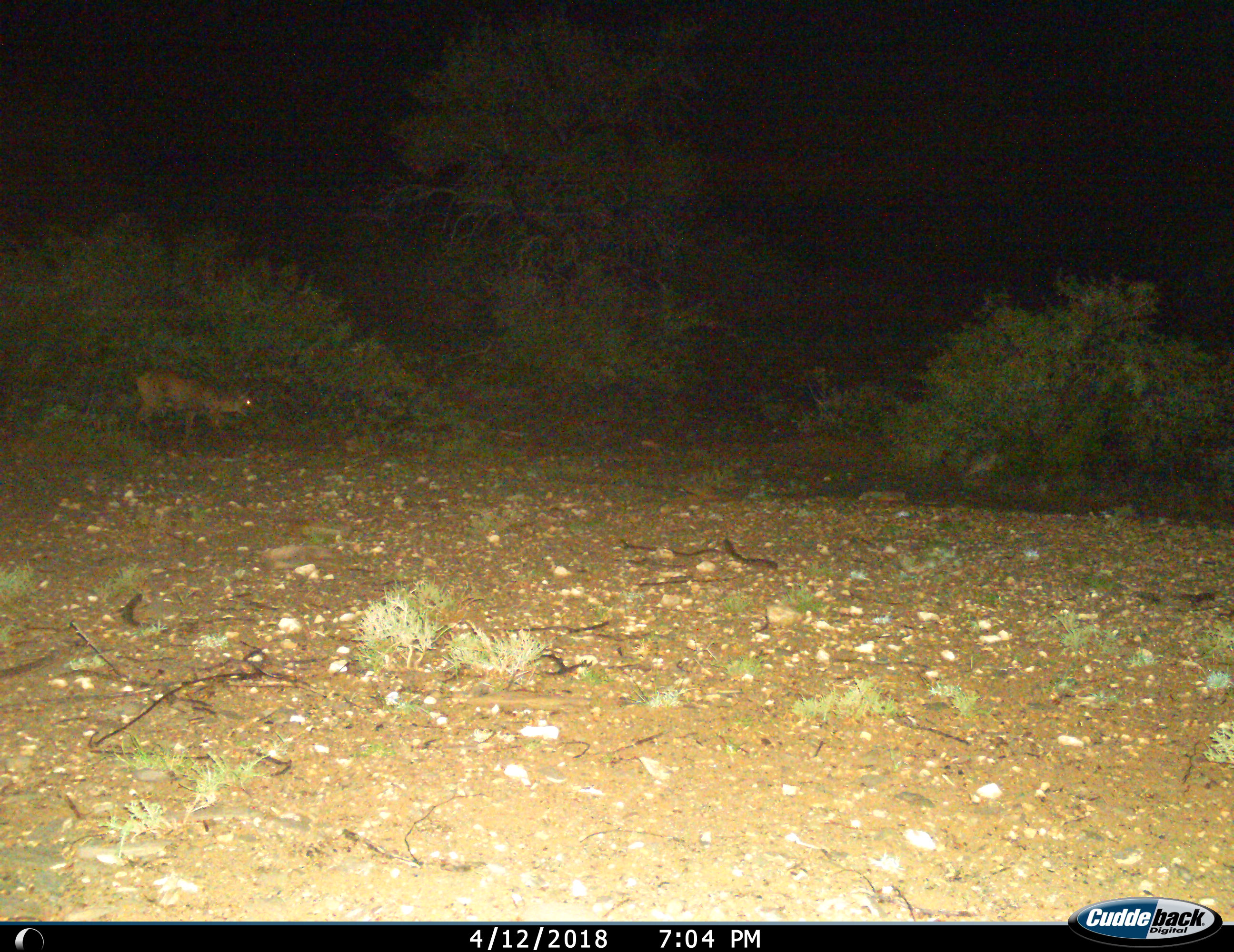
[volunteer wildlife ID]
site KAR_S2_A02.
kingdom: Animalia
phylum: Chordata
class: Mammalia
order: Artiodactyla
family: Bovidae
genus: Sylvicapra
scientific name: Sylvicapra grimmia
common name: common duiker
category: duikercommongrey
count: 1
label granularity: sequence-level